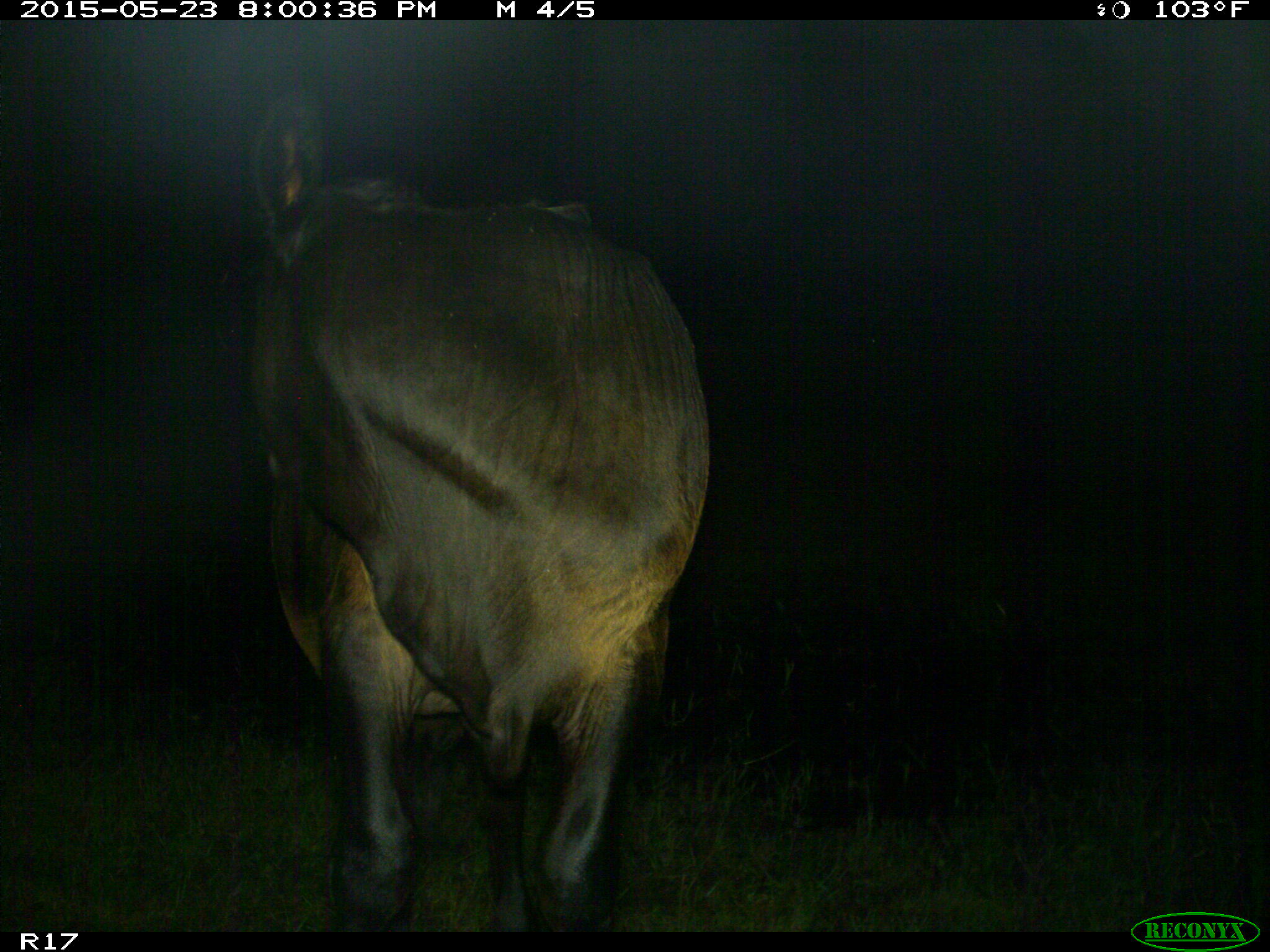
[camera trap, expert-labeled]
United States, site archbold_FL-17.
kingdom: Animalia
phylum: Chordata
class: Mammalia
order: Artiodactyla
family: Bovidae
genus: Bos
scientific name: Bos taurus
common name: domestic cow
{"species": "Bos taurus (domestic cow)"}